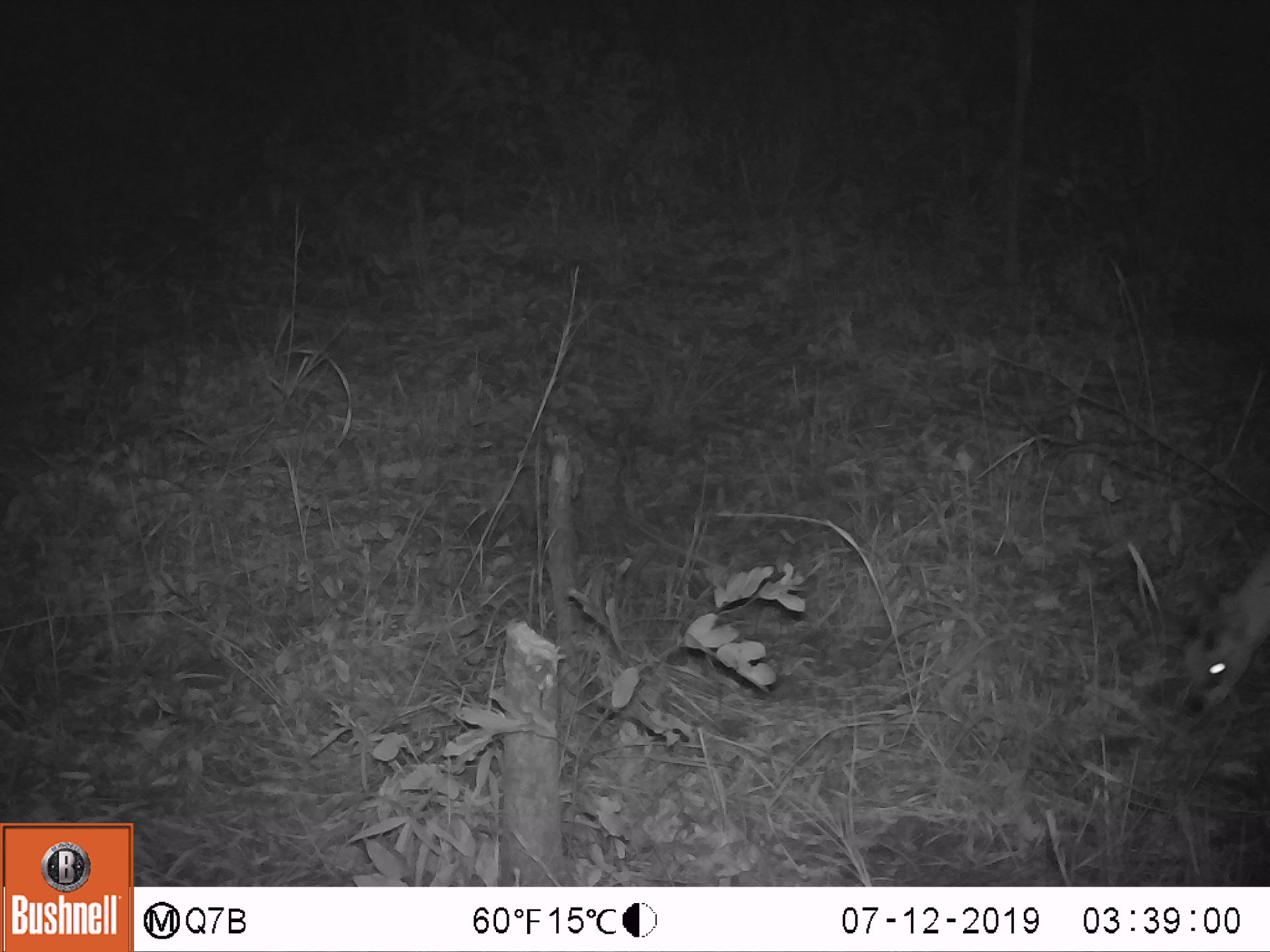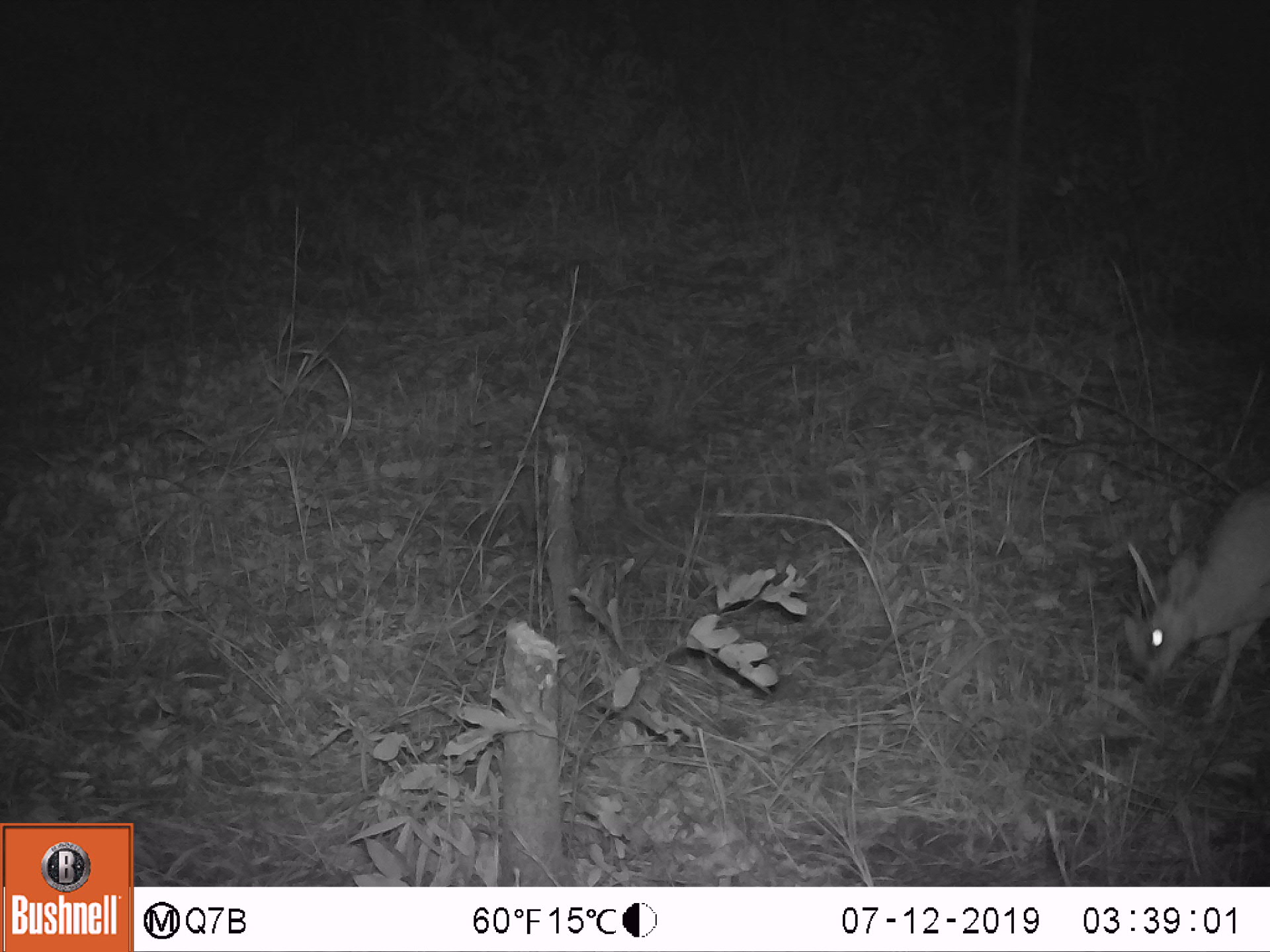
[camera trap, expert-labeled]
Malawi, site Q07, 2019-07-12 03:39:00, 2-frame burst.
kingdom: Animalia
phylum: Chordata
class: Mammalia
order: Artiodactyla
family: Bovidae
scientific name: Antilopinae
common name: small antelope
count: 1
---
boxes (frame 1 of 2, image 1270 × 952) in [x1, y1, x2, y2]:
small antelope: [1171, 544, 1268, 718]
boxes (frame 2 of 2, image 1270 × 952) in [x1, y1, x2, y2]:
small antelope: [1110, 479, 1268, 729]